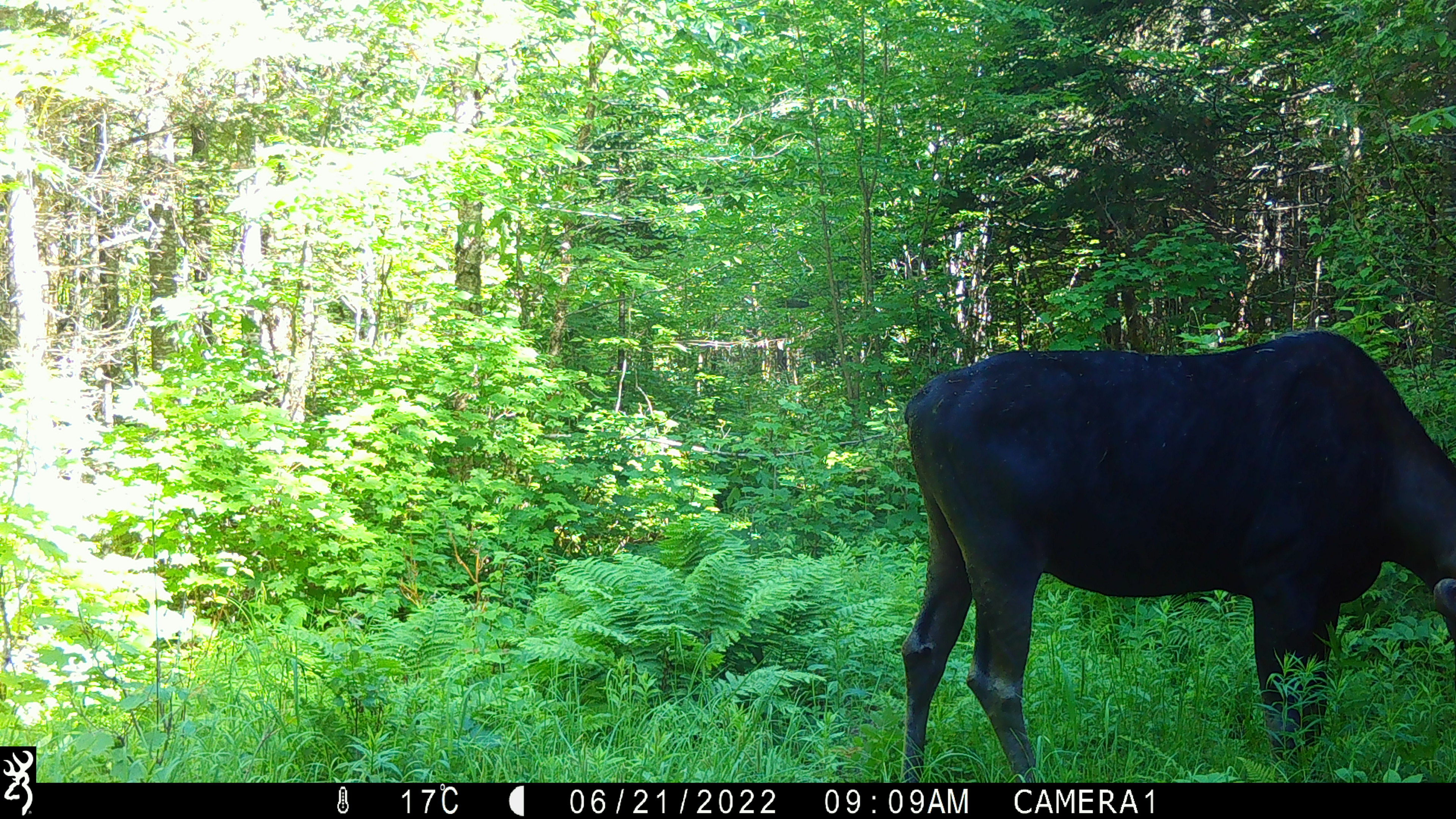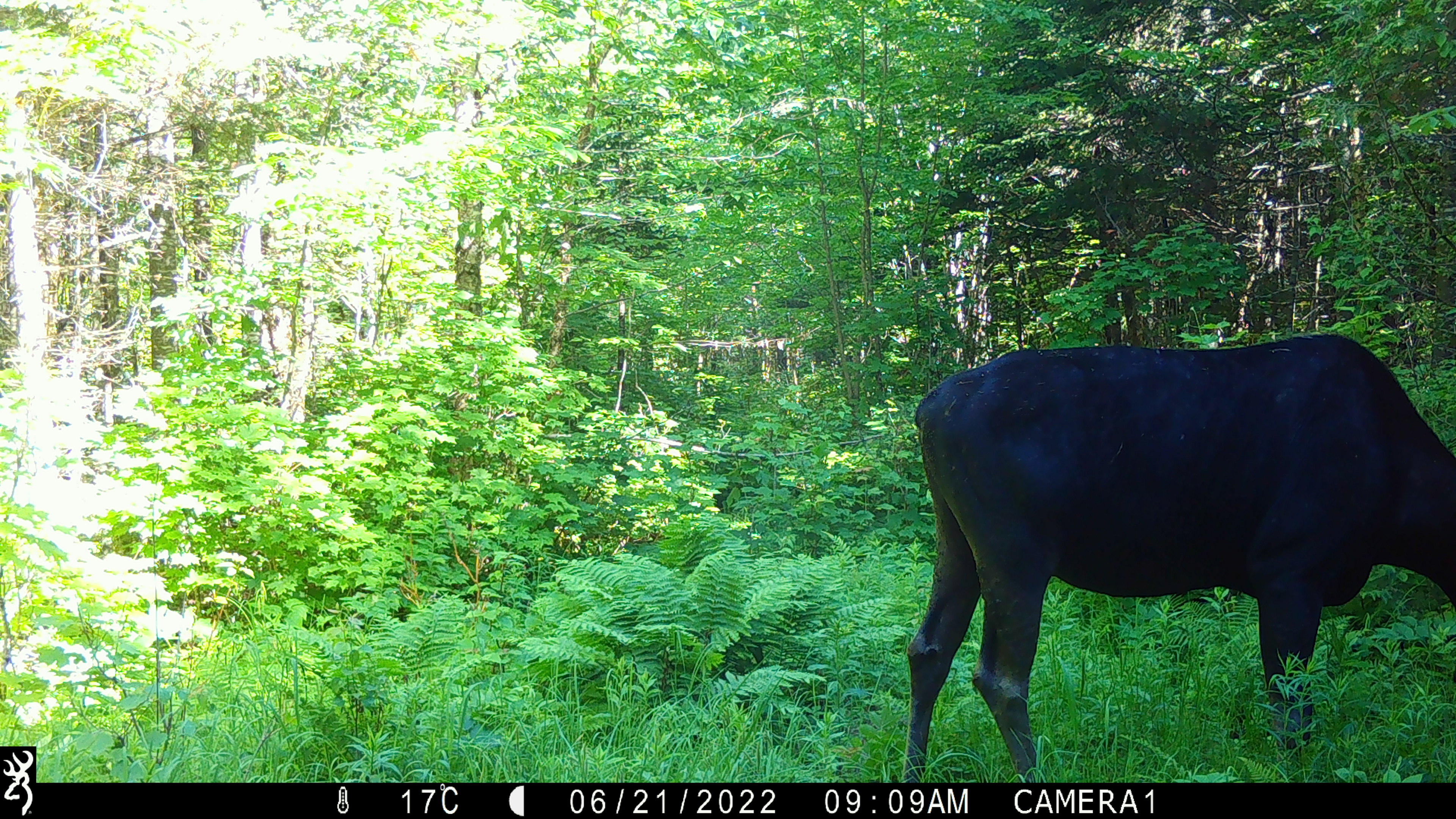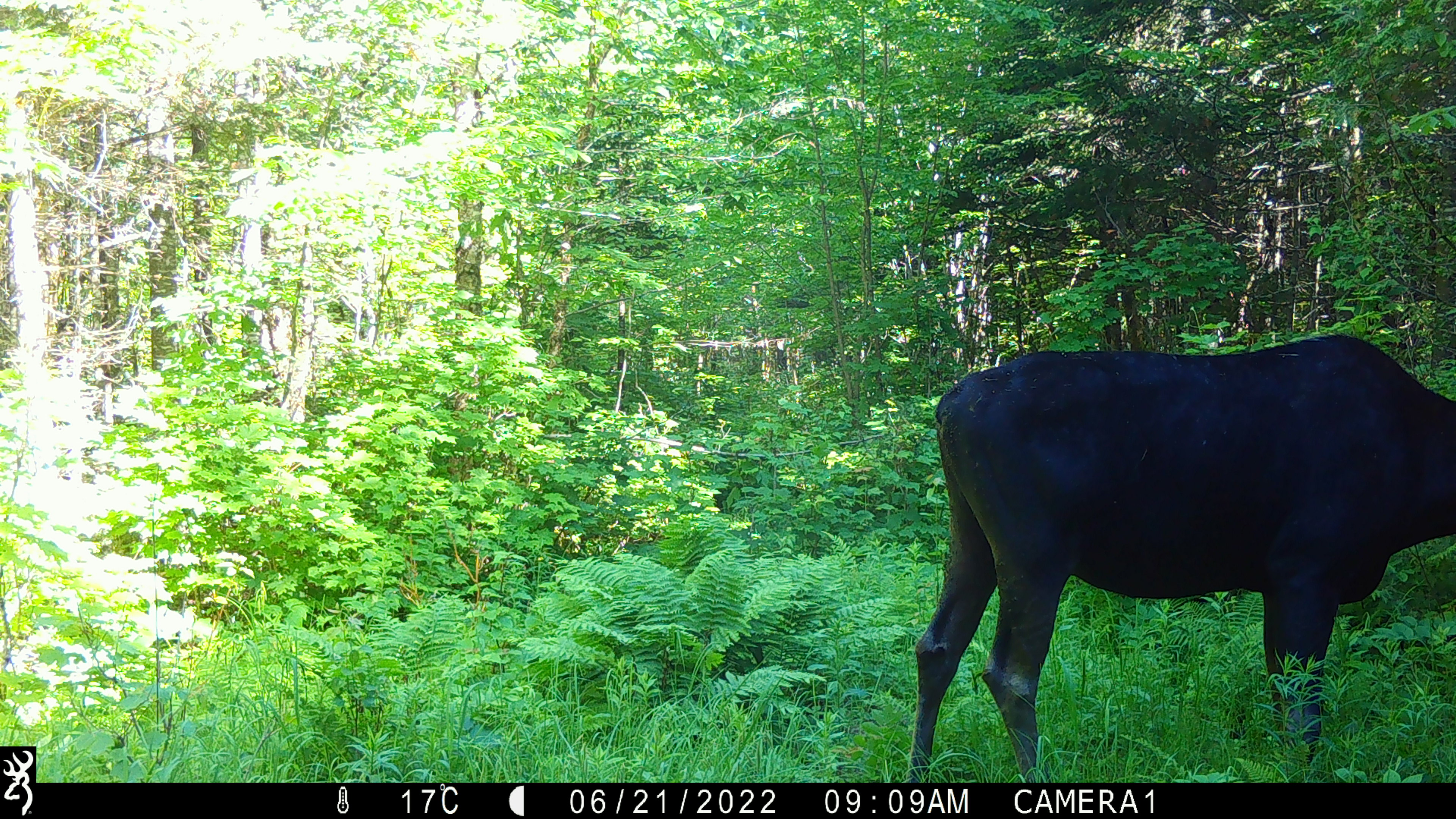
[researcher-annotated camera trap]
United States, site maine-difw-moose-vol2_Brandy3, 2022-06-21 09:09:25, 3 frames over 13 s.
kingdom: Animalia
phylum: Chordata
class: Mammalia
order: Artiodactyla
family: Cervidae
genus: Alces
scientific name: Alces alces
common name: moose